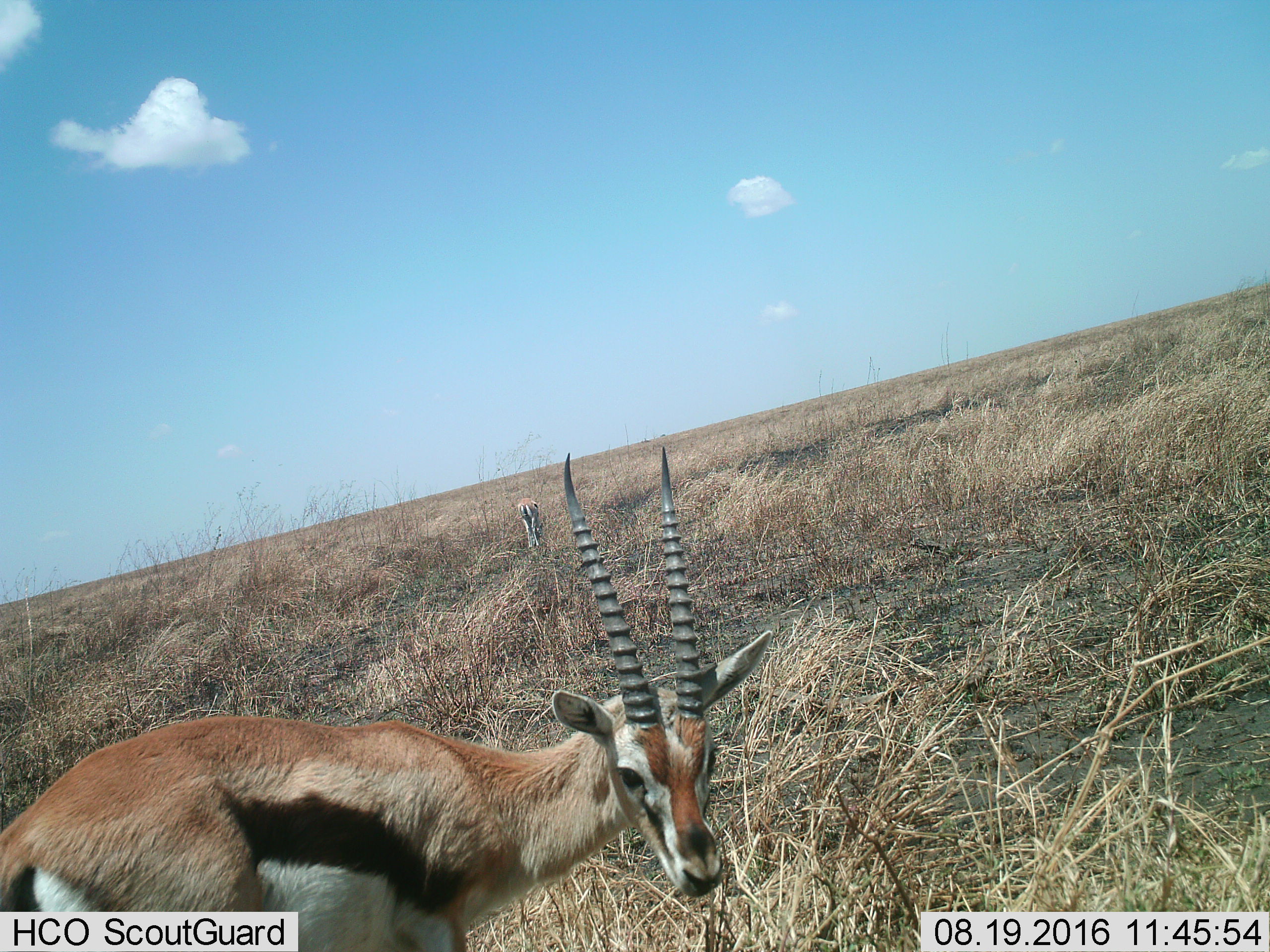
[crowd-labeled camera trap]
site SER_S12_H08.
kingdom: Animalia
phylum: Chordata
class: Mammalia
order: Artiodactyla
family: Bovidae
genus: Eudorcas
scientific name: Eudorcas thomsonii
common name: thomson's gazelle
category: gazellethomsons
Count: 2.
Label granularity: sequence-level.